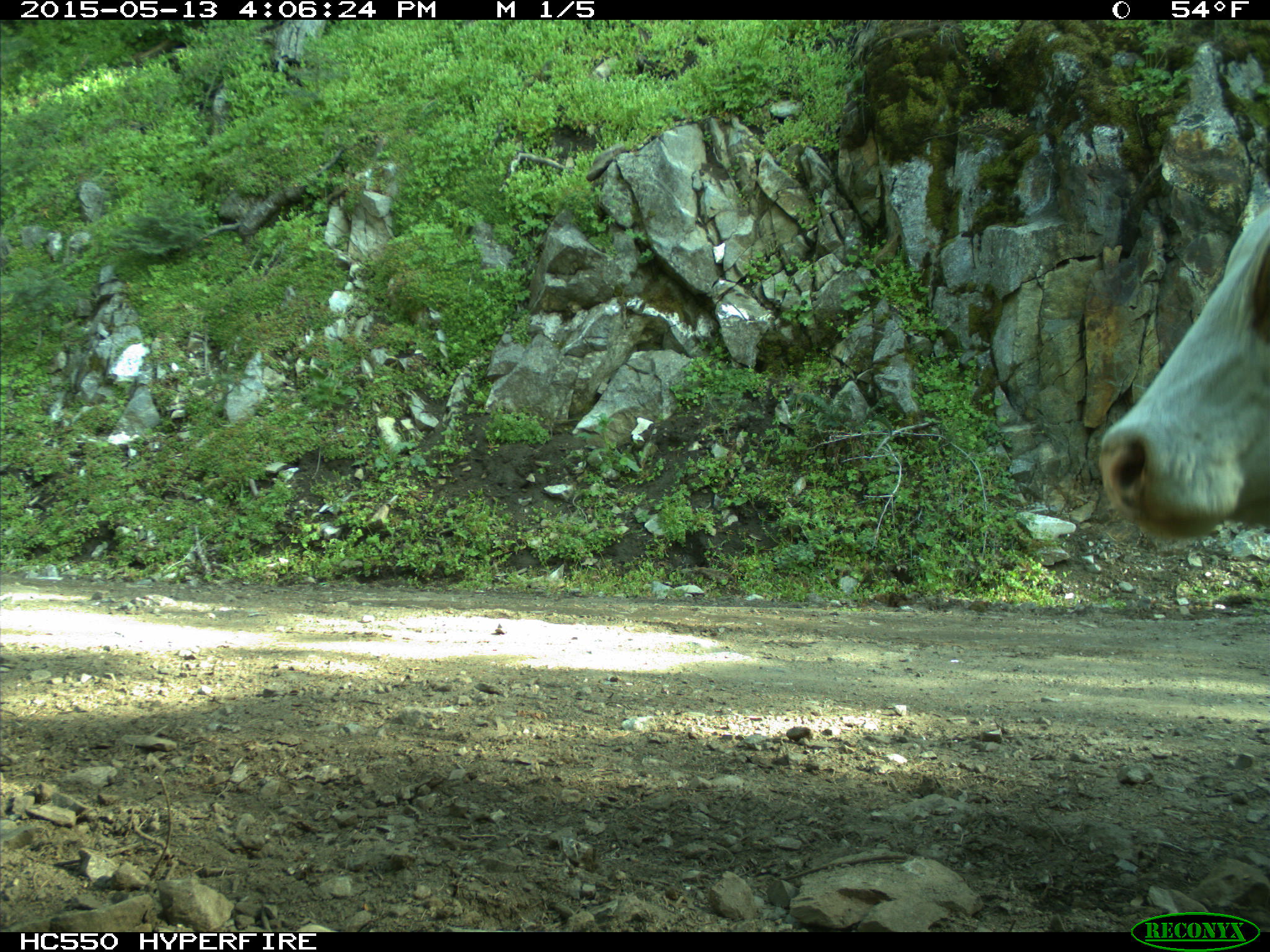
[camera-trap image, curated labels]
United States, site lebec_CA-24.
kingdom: Animalia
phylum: Chordata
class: Mammalia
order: Artiodactyla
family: Bovidae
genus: Bos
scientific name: Bos taurus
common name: domestic cow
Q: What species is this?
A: Bos taurus (domestic cow).